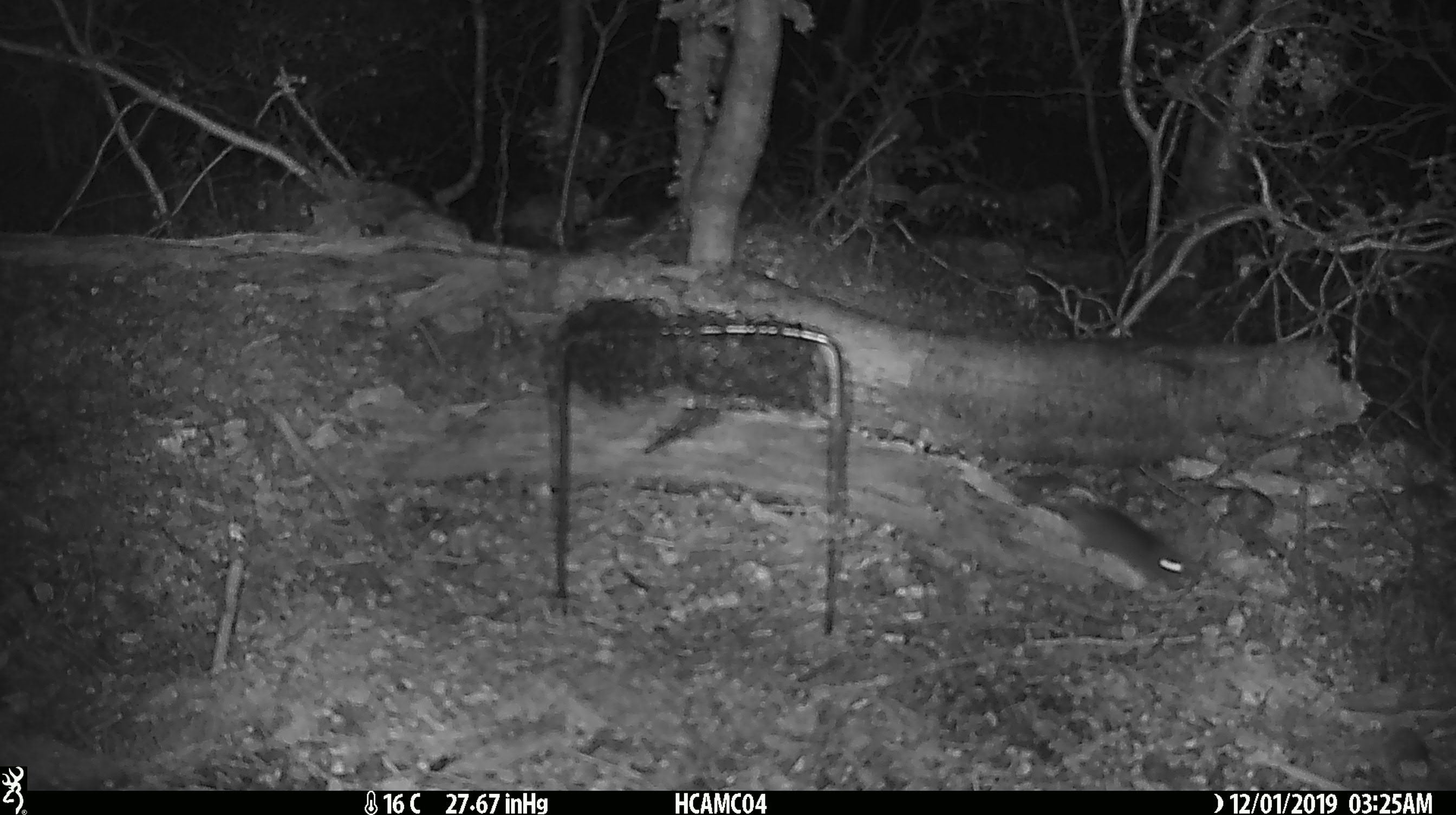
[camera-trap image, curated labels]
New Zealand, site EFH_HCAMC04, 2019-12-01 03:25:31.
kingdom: Animalia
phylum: Chordata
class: Mammalia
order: Rodentia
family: Muridae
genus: Mus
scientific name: Mus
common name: mouse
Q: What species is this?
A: Mouse (Mus).